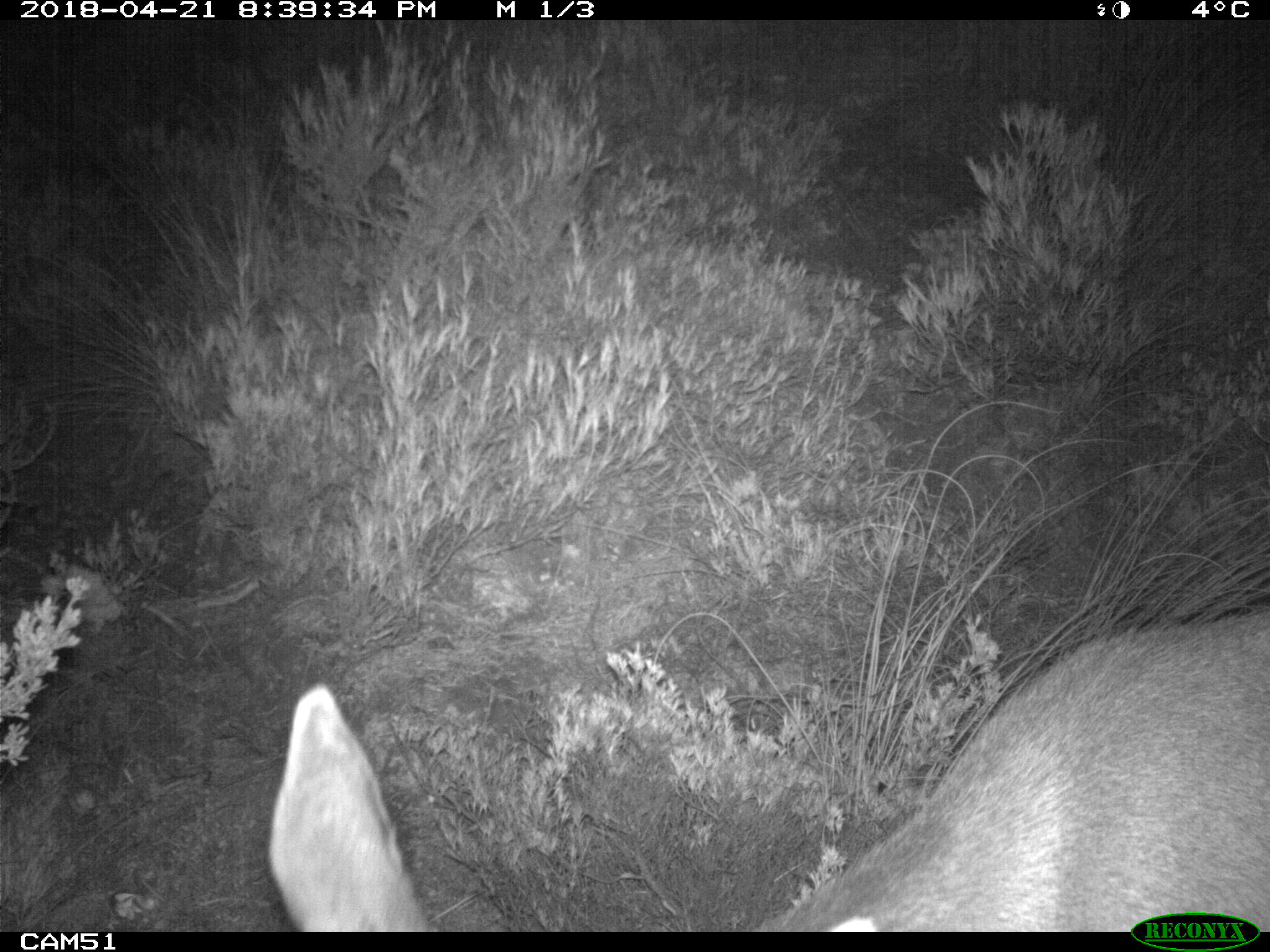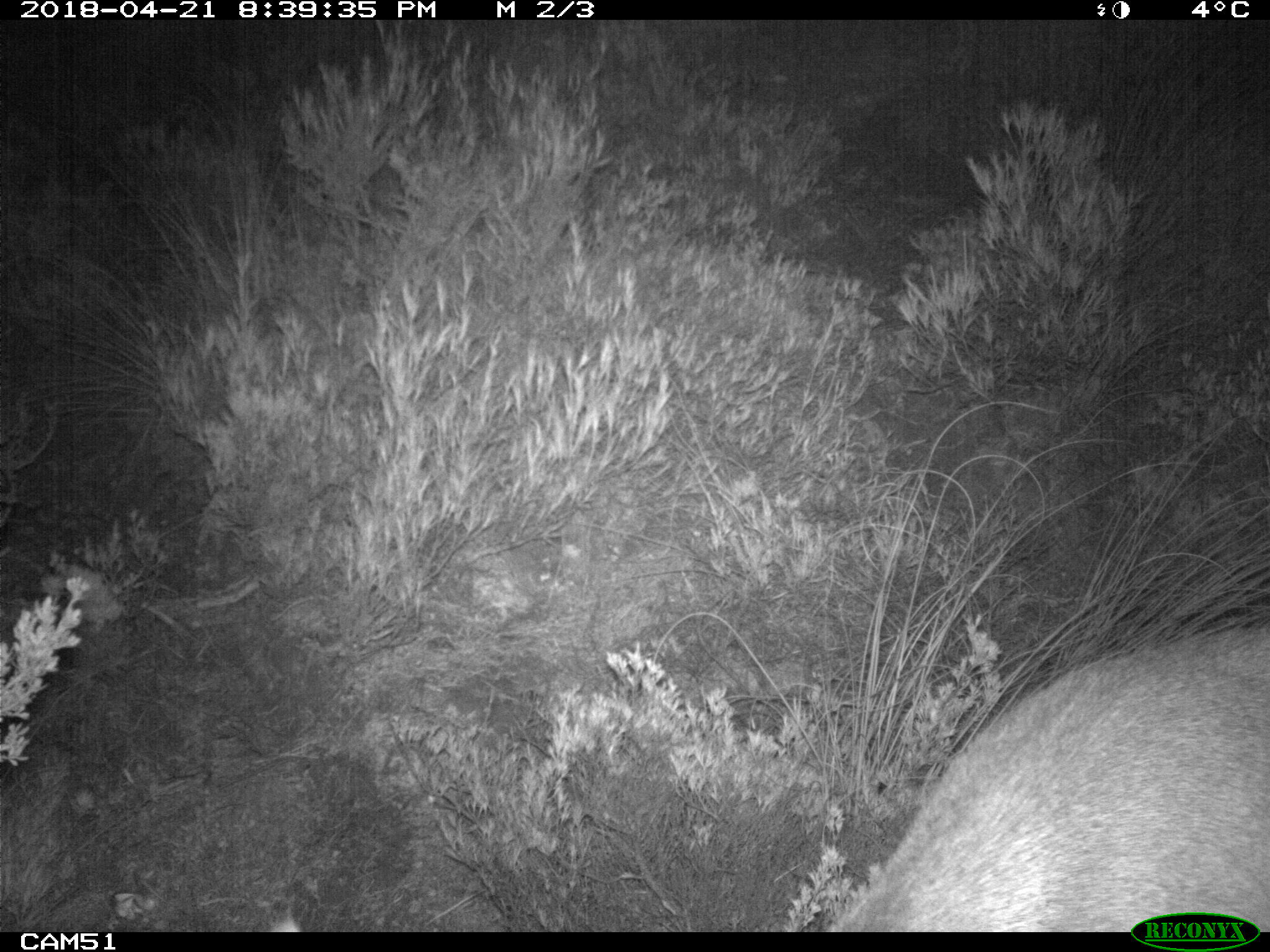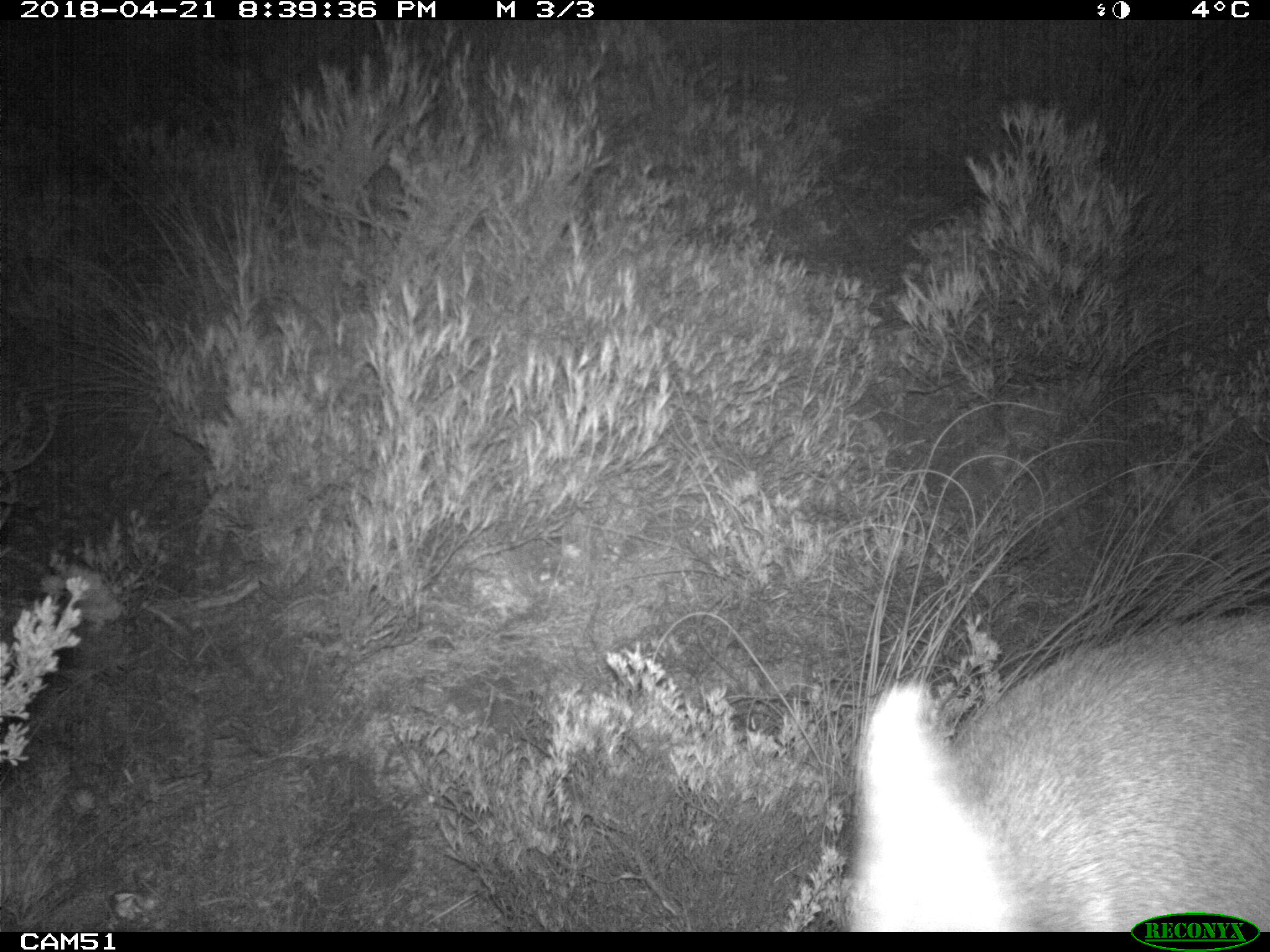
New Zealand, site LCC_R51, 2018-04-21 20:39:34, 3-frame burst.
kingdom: Animalia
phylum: Chordata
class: Mammalia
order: Artiodactyla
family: Cervidae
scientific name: Cervidae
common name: deer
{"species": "deer (Cervidae)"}